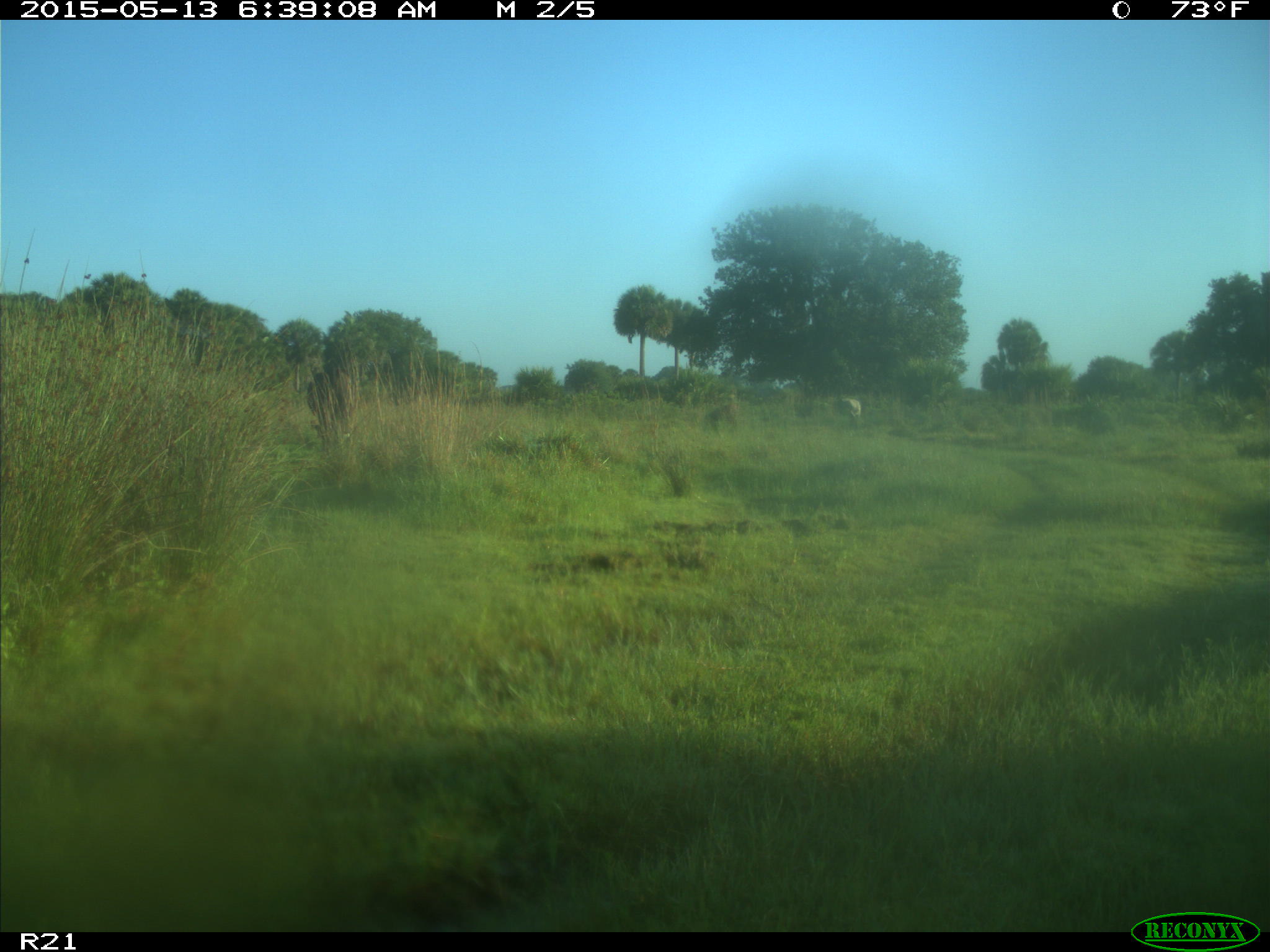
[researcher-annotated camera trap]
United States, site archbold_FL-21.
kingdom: Animalia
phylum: Chordata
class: Mammalia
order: Artiodactyla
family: Bovidae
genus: Bos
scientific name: Bos taurus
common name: domestic cow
Bos taurus (domestic cow).